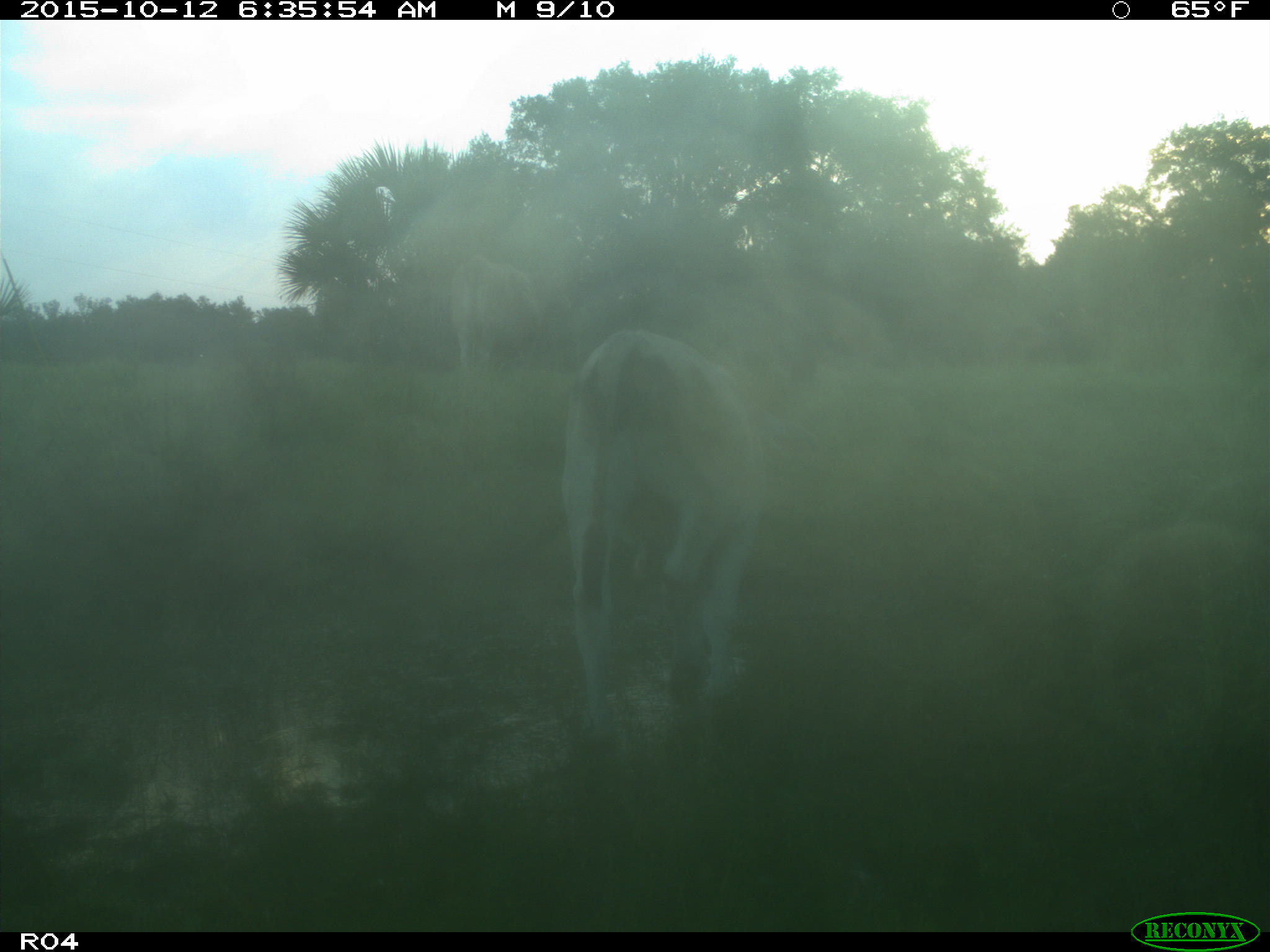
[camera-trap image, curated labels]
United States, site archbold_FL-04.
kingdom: Animalia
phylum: Chordata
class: Mammalia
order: Artiodactyla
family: Bovidae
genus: Bos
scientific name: Bos taurus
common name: domestic cow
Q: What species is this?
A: Bos taurus (domestic cow).